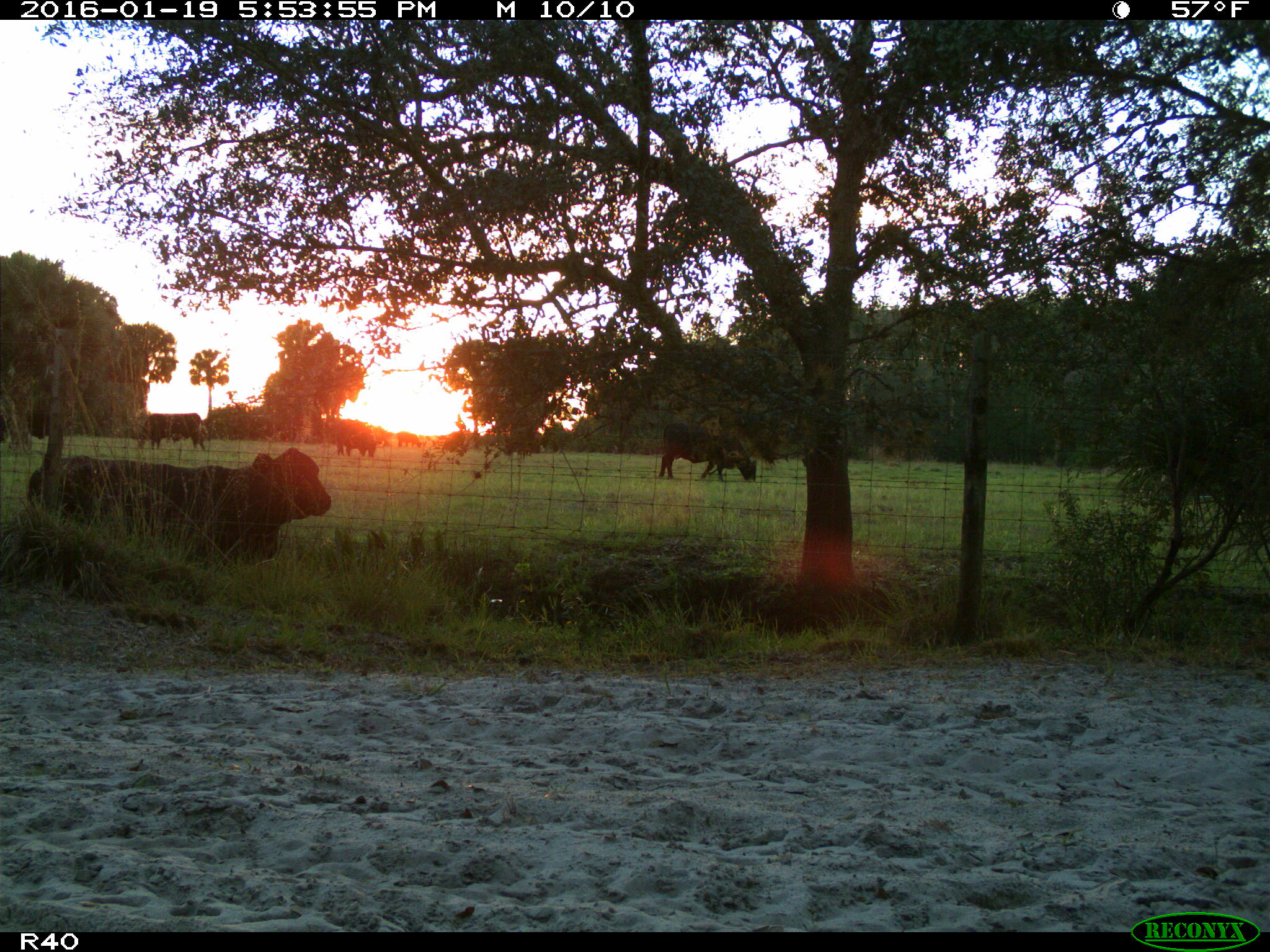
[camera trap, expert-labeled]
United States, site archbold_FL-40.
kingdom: Animalia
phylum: Chordata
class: Mammalia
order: Artiodactyla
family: Bovidae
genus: Bos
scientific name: Bos taurus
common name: domestic cow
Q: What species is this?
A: Bos taurus (domestic cow).